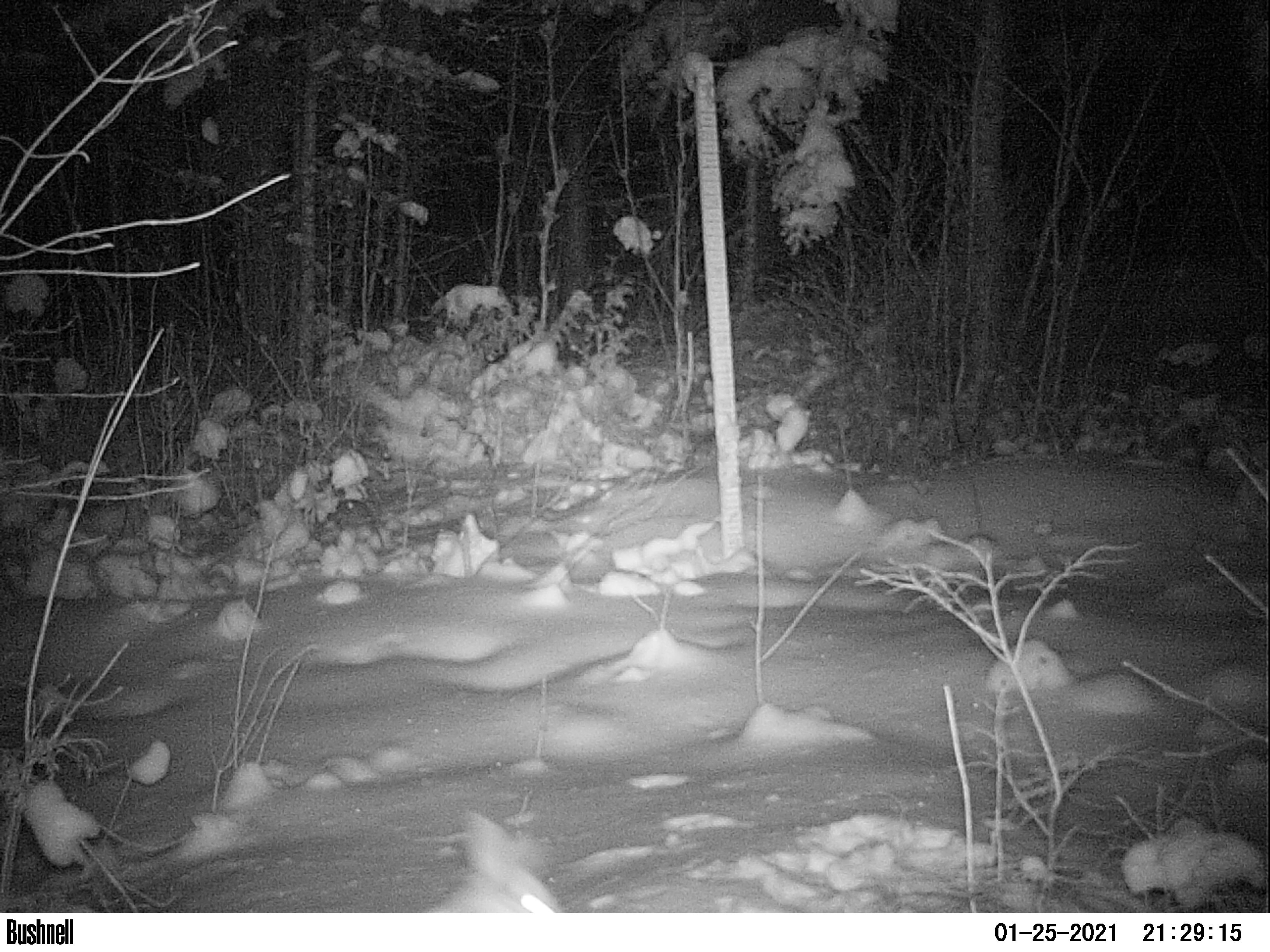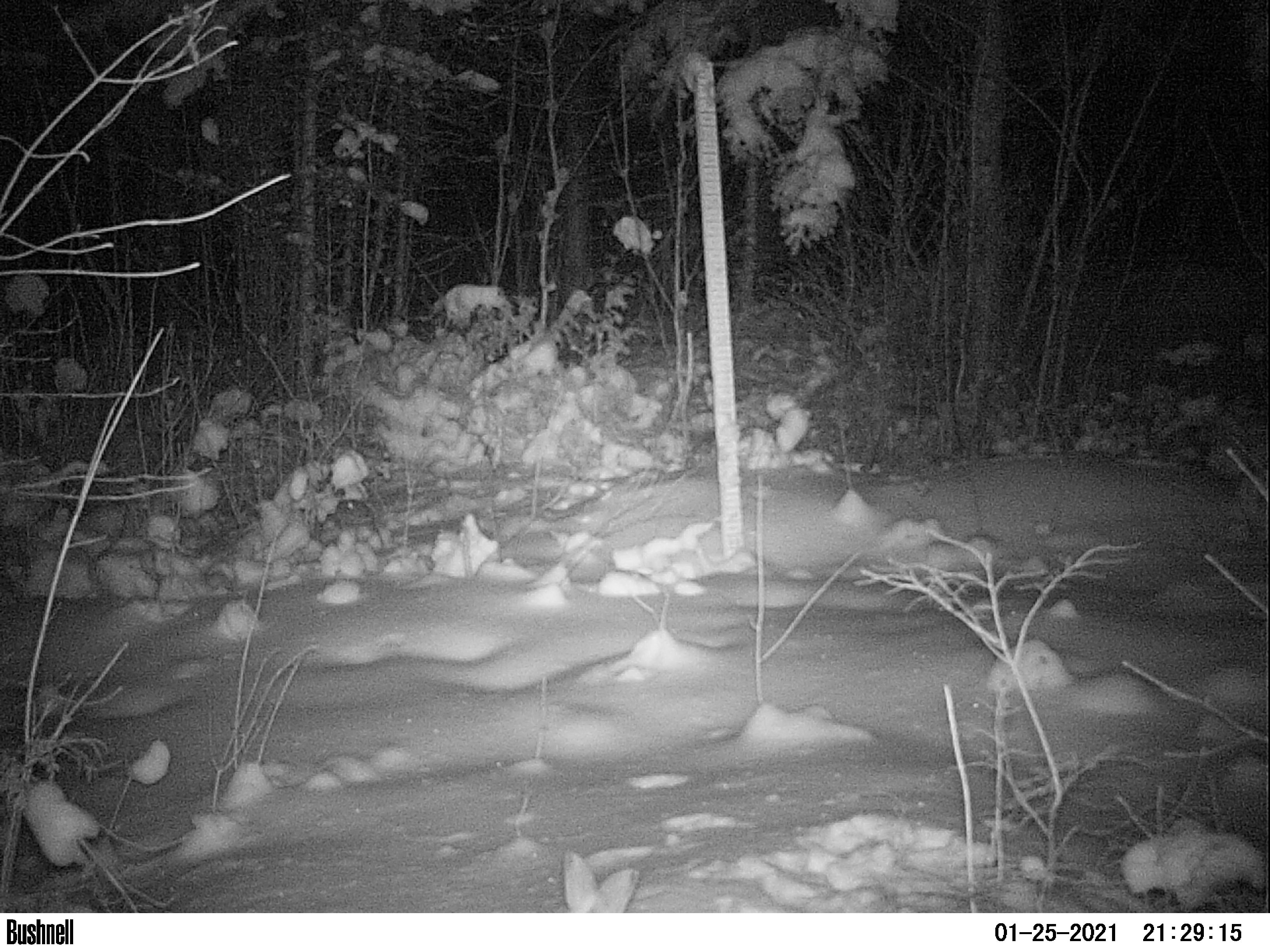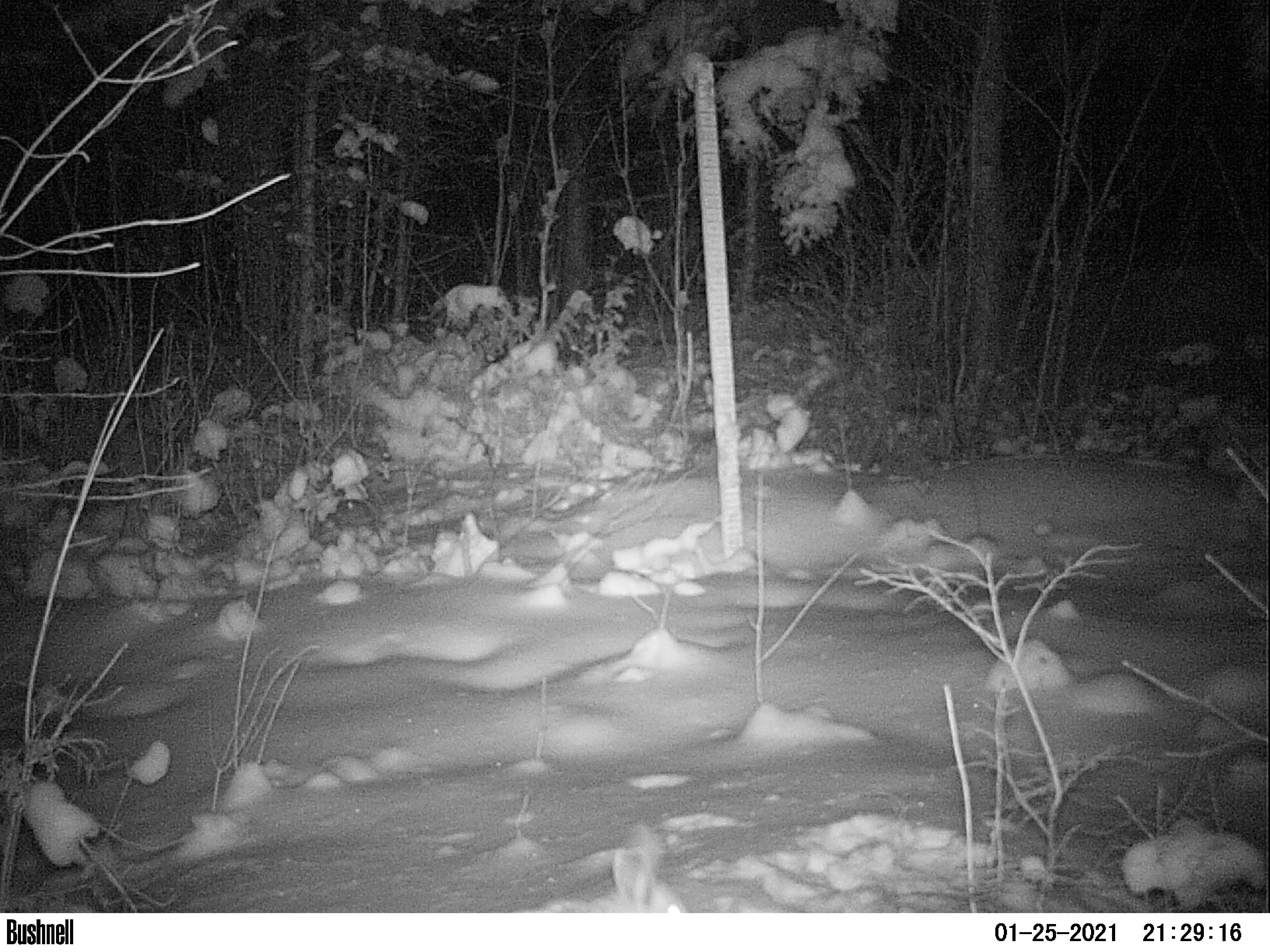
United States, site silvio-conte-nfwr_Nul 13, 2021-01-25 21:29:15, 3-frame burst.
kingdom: Animalia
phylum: Chordata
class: Mammalia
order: Lagomorpha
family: Leporidae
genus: Lepus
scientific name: Lepus americanus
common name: snowshoe hare